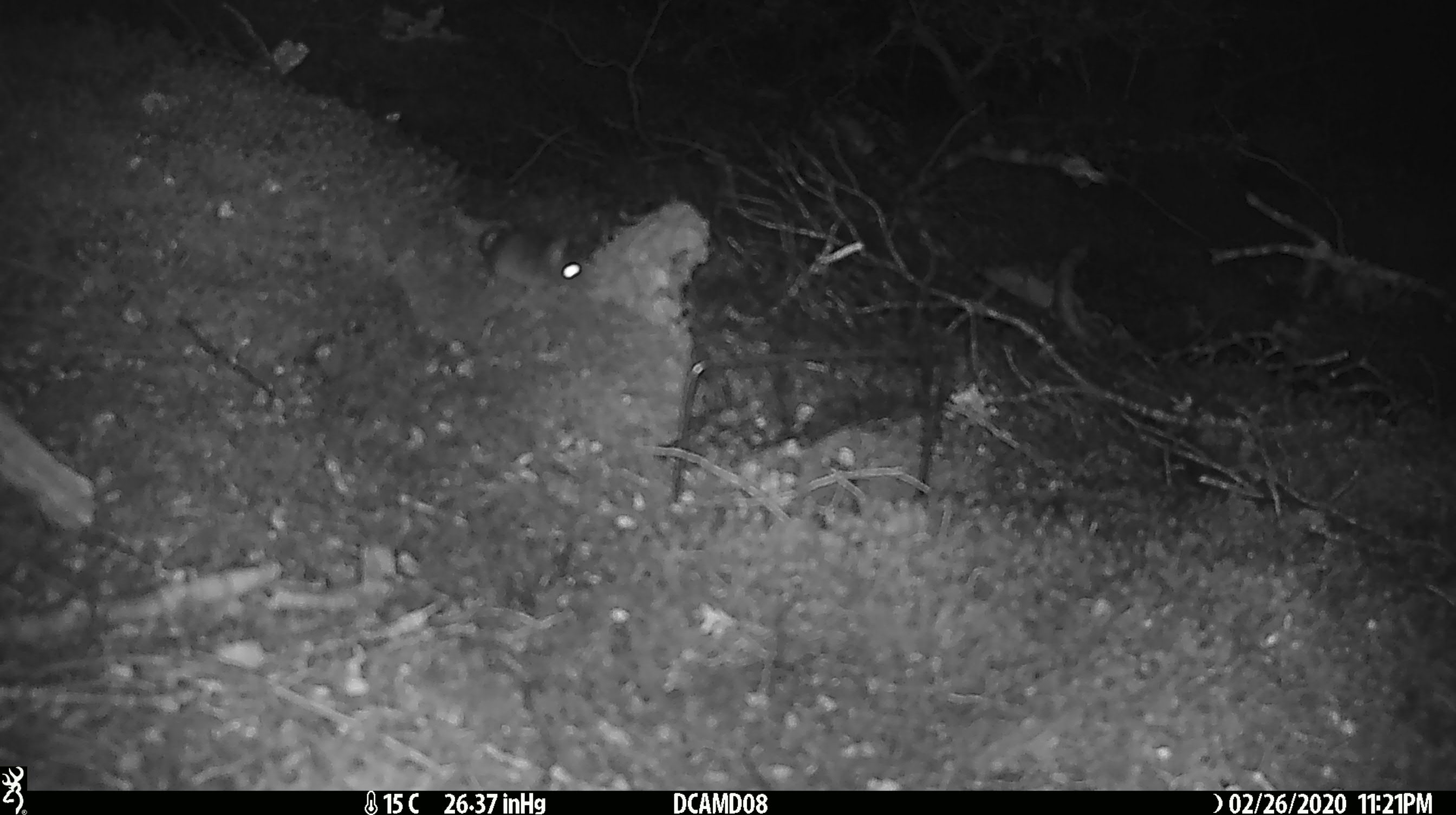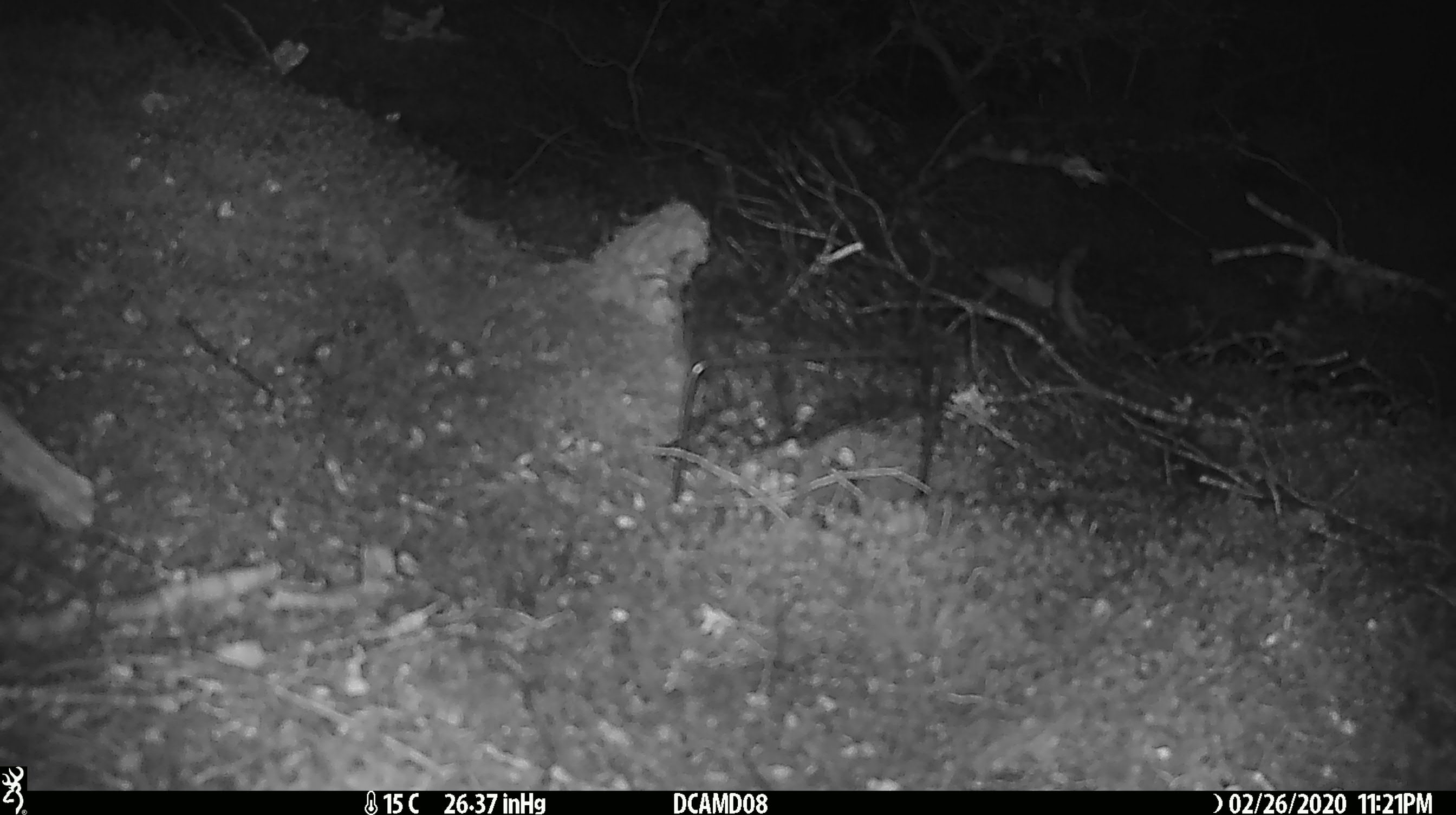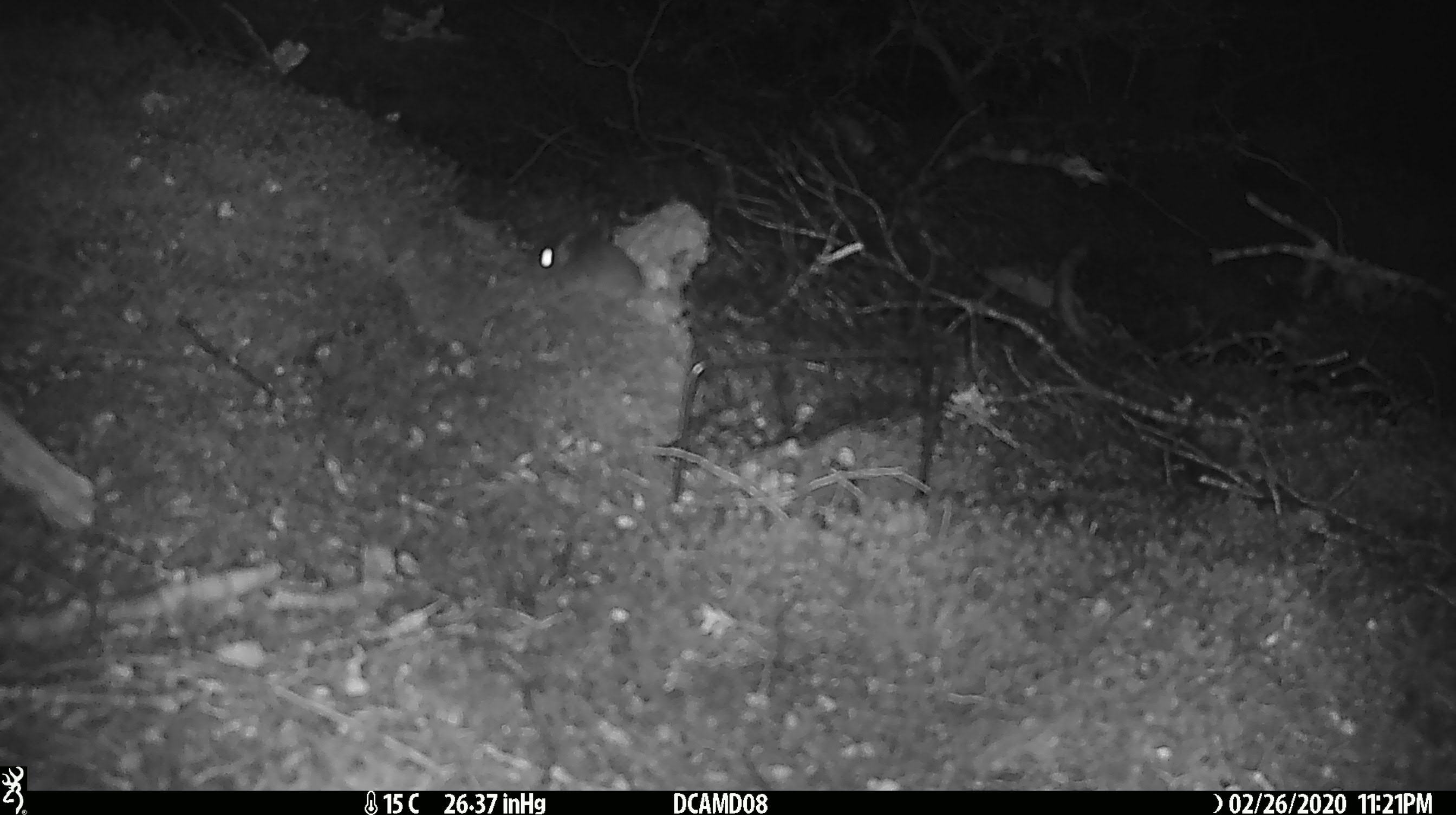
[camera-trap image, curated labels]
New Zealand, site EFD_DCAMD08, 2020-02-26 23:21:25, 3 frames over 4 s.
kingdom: Animalia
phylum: Chordata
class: Mammalia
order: Rodentia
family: Muridae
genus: Mus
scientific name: Mus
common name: mouse